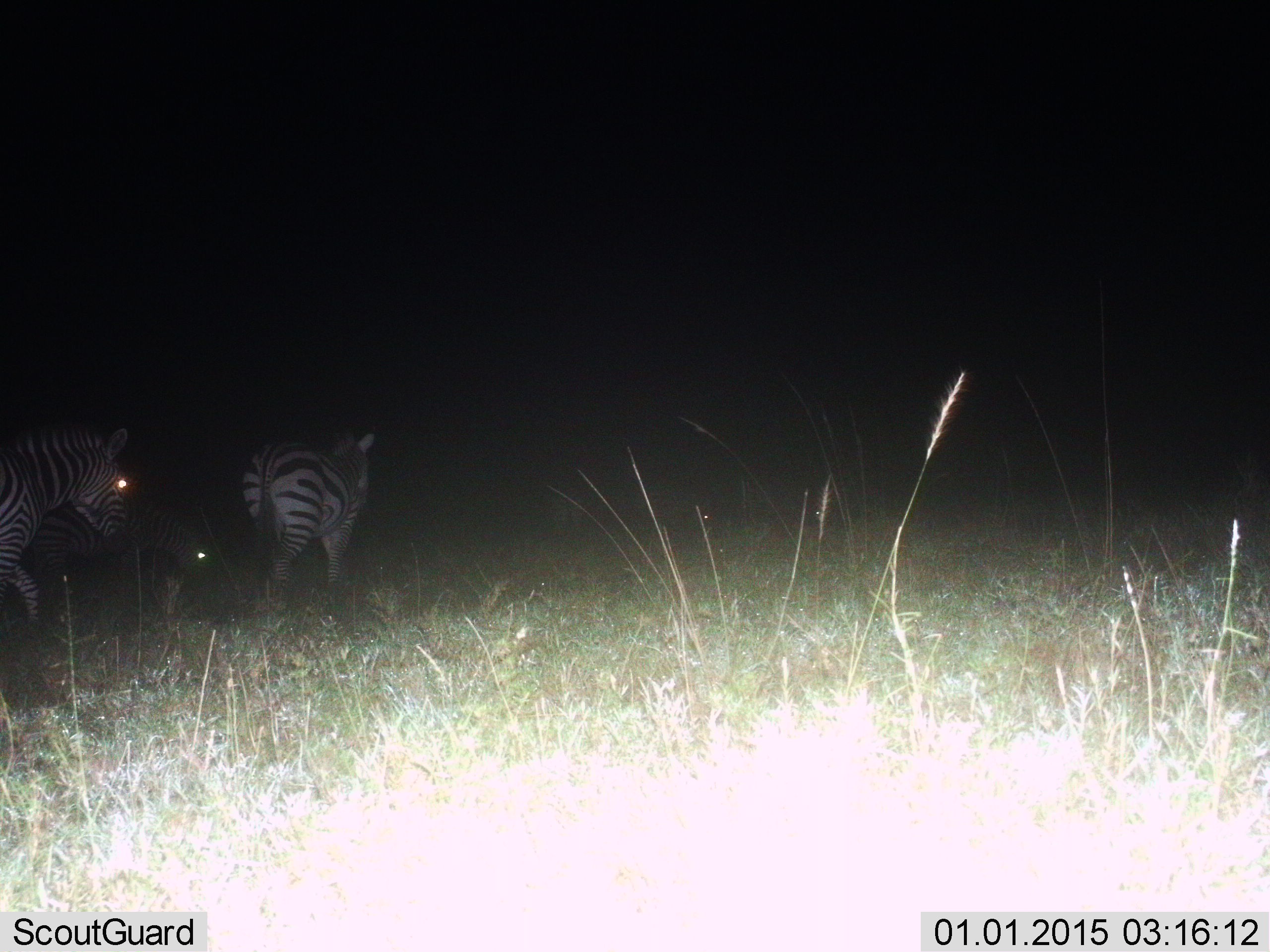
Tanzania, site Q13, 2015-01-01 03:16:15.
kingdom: Animalia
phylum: Chordata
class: Mammalia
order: Perissodactyla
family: Equidae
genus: Equus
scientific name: Equus quagga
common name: plains zebra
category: zebra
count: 3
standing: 20%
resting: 0%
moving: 70%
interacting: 0%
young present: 0%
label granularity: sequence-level